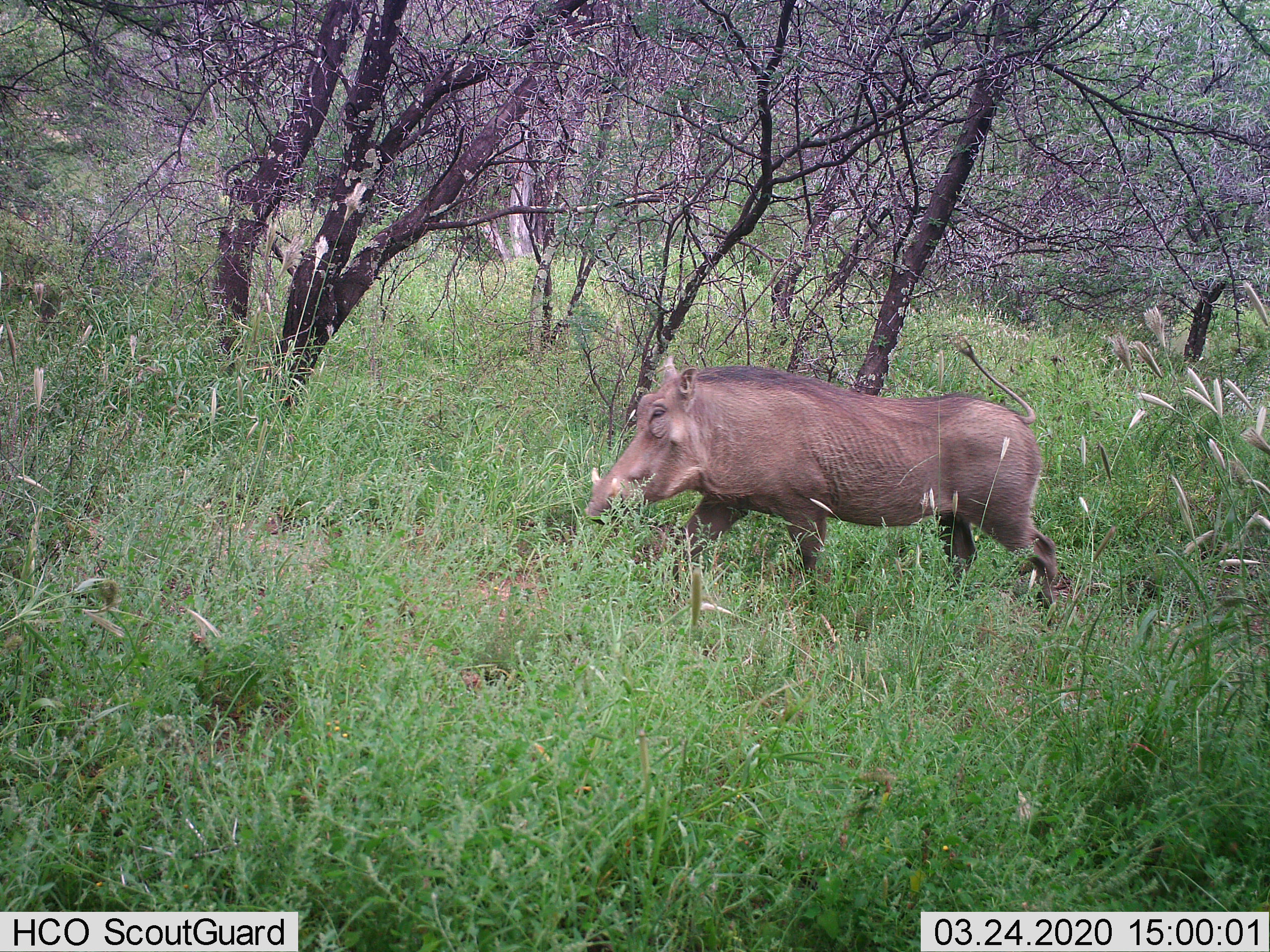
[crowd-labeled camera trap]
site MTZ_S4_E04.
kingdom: Animalia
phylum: Chordata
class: Mammalia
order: Artiodactyla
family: Suidae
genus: Phacochoerus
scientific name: Phacochoerus africanus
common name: warthog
Warthog (Phacochoerus africanus), count 1. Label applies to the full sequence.